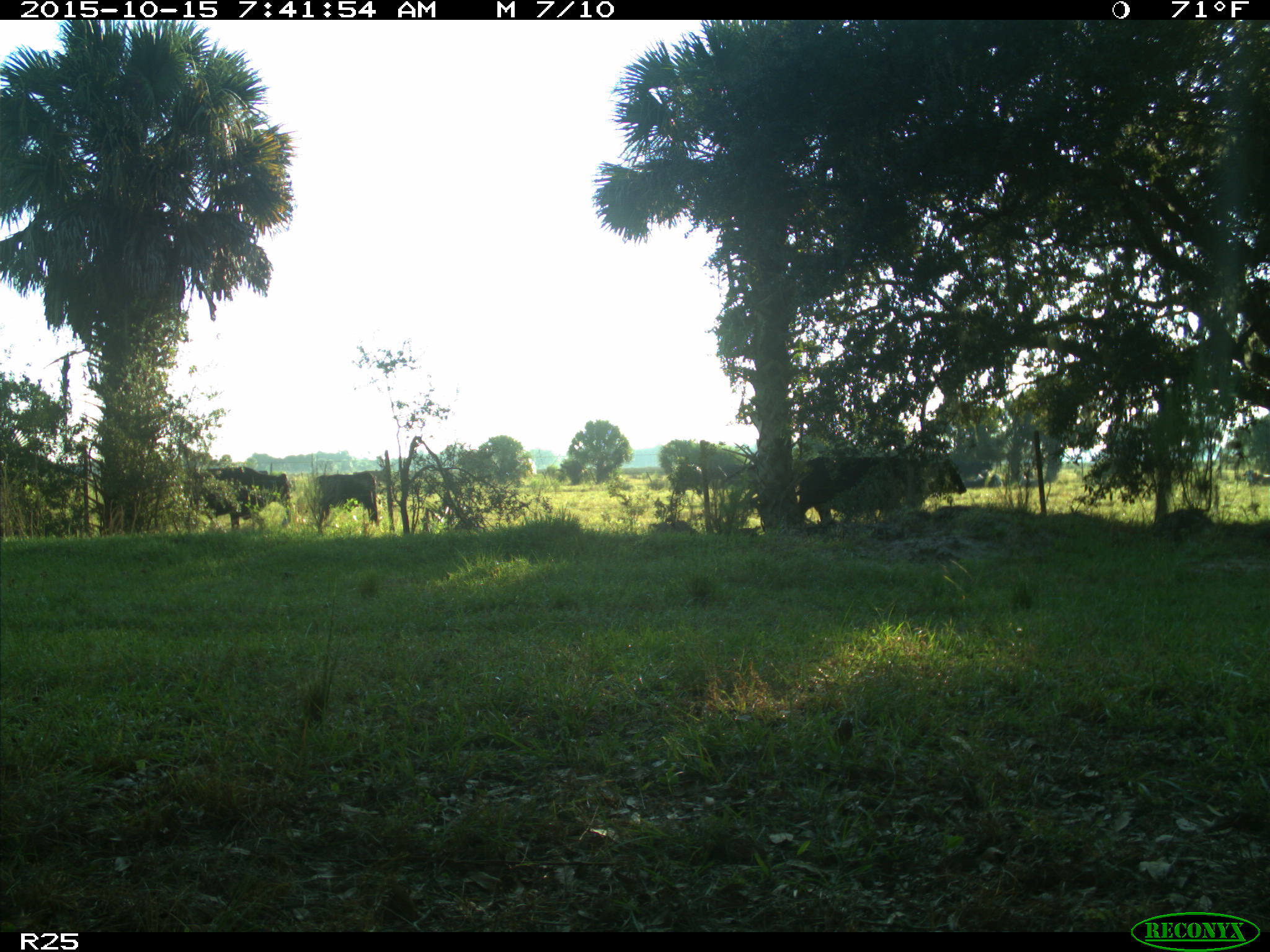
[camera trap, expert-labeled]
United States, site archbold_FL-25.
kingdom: Animalia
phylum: Chordata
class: Mammalia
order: Artiodactyla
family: Bovidae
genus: Bos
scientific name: Bos taurus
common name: domestic cow